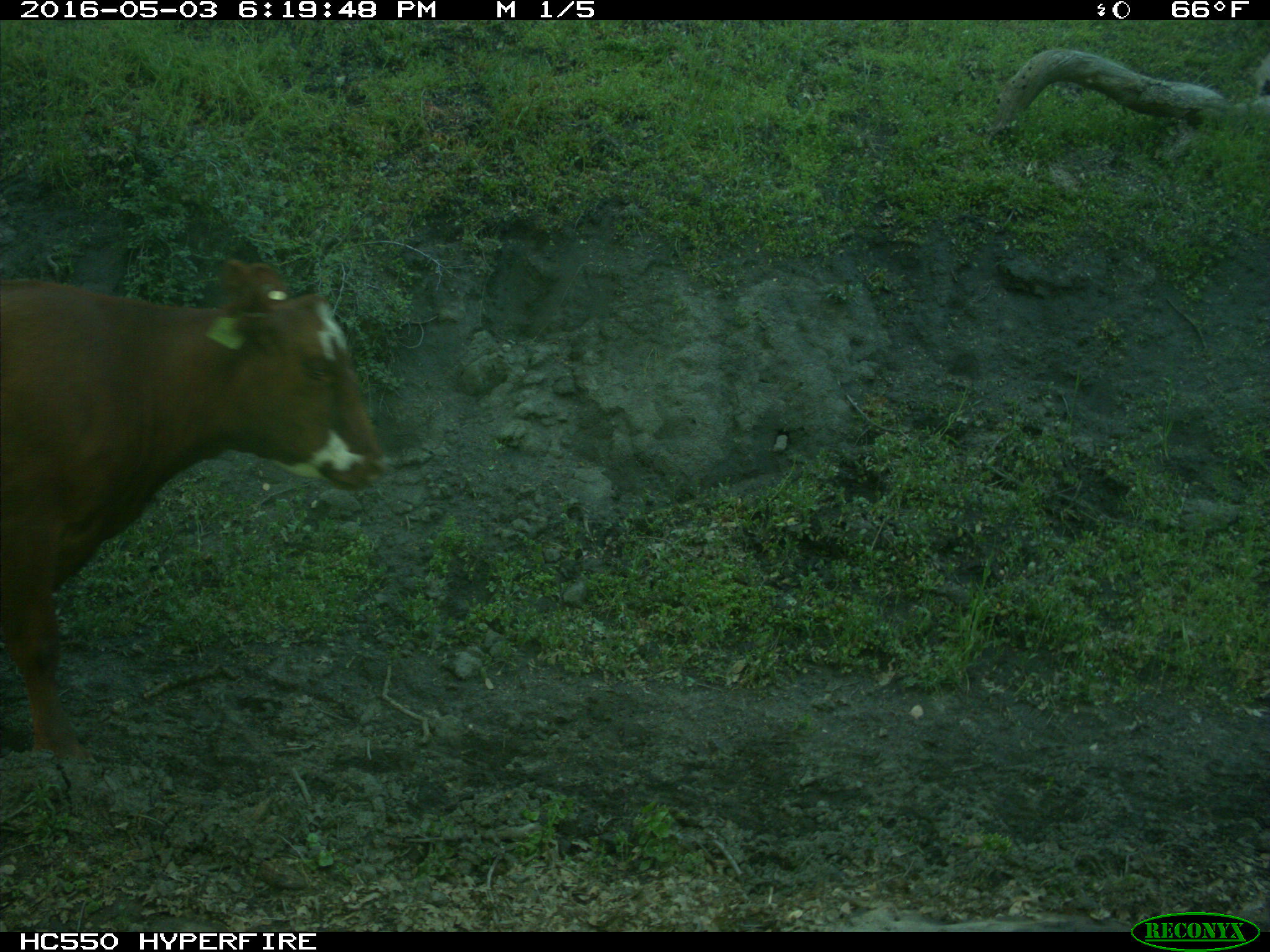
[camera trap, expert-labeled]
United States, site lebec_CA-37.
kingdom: Animalia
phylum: Chordata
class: Mammalia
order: Artiodactyla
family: Bovidae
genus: Bos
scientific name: Bos taurus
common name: domestic cow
Bos taurus (domestic cow).